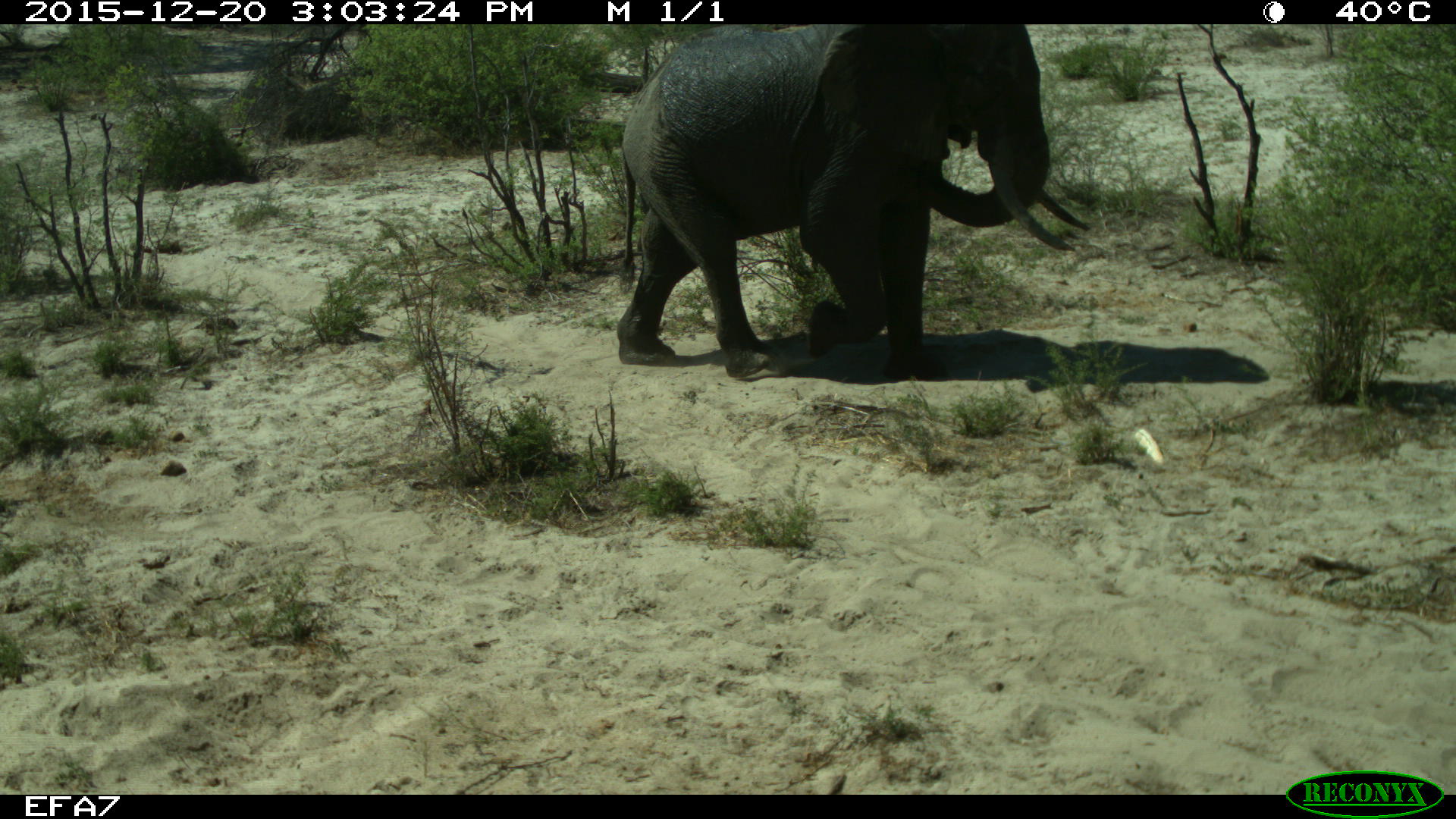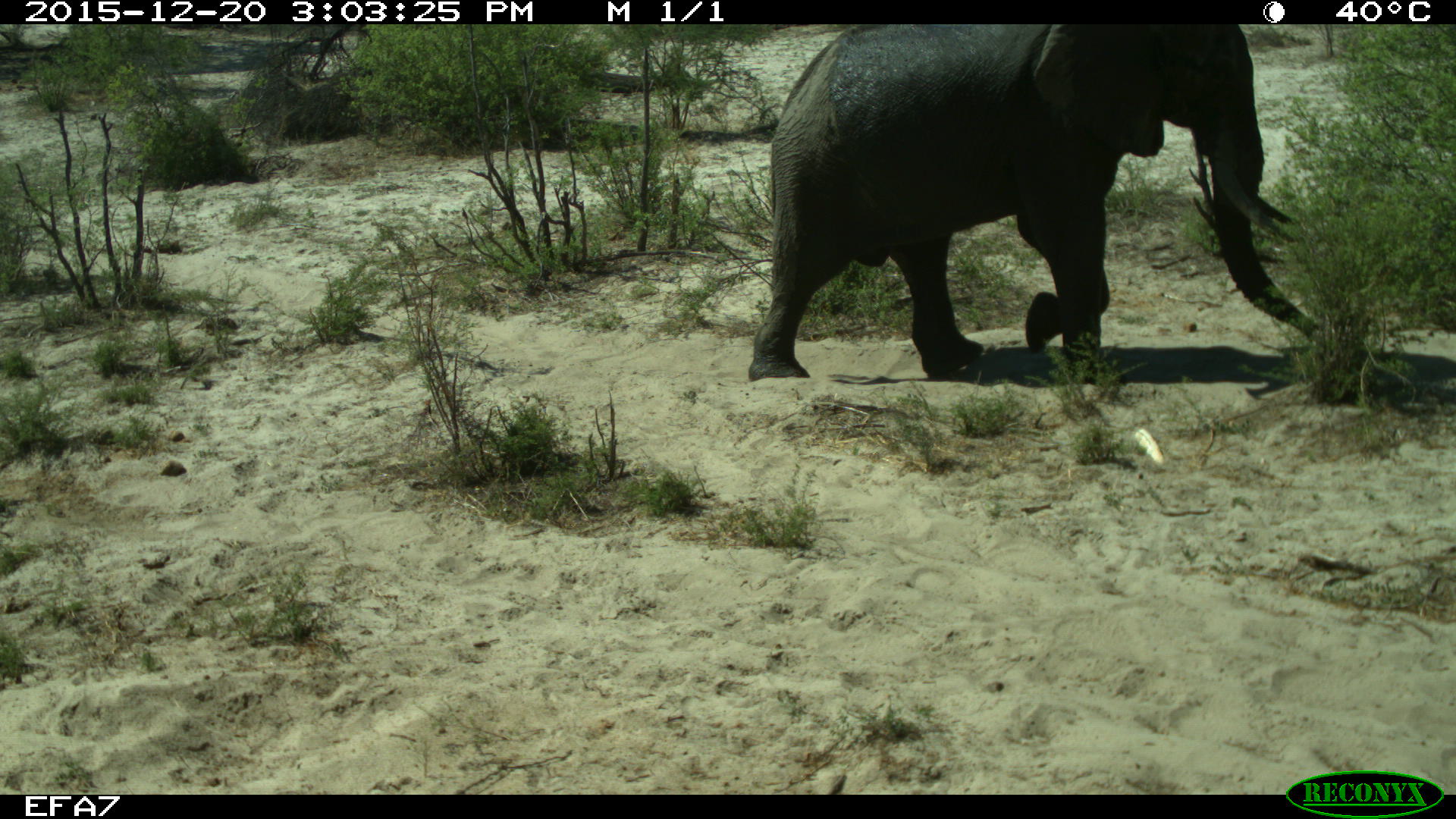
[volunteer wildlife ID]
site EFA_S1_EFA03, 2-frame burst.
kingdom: Animalia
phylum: Chordata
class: Mammalia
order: Proboscidea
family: Elephantidae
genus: Loxodonta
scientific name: Loxodonta africana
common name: african bush elephant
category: elephant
Elephant (african bush elephant) (Loxodonta africana), count 1. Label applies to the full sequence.